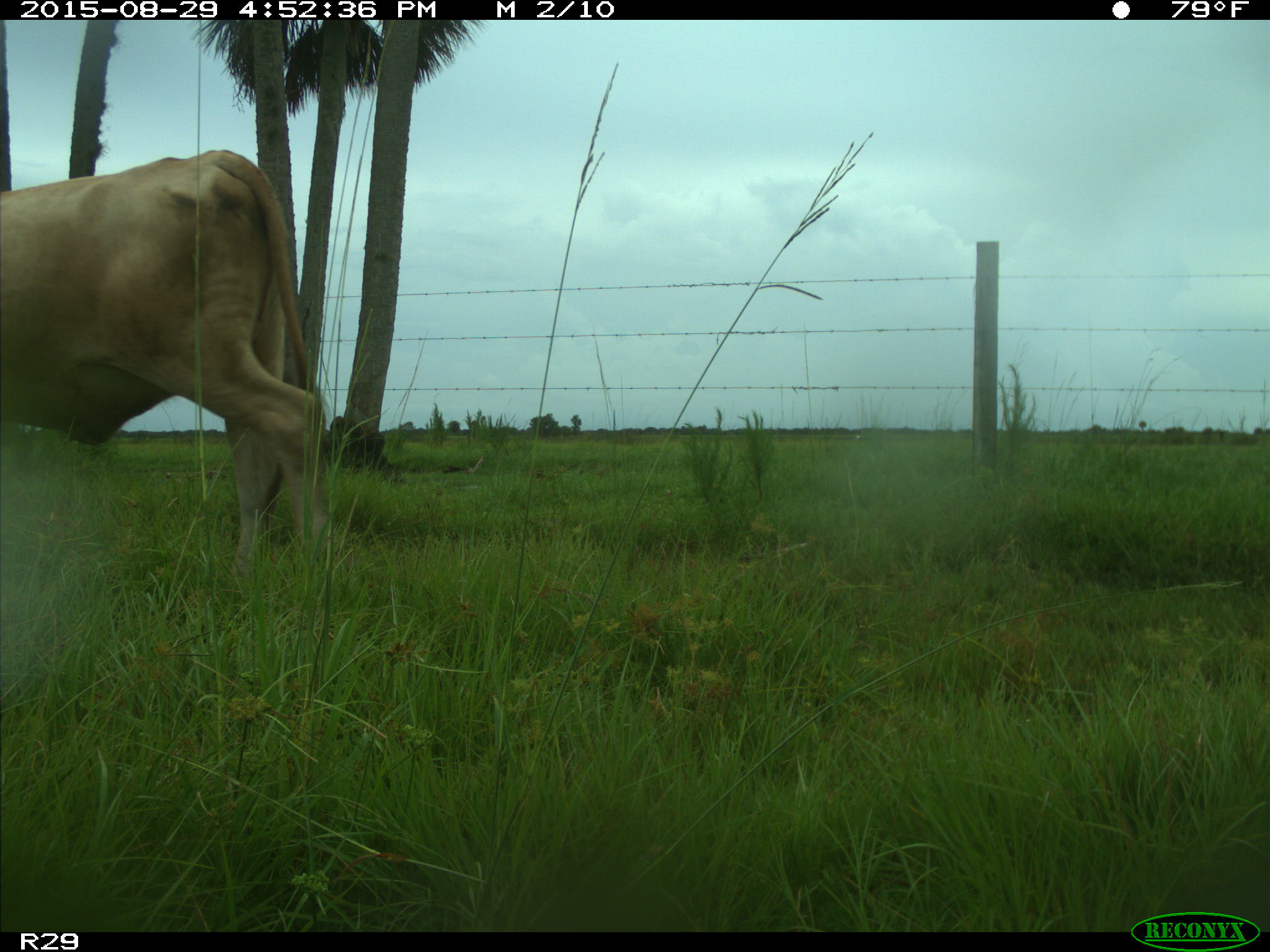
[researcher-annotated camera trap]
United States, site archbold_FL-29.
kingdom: Animalia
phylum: Chordata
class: Mammalia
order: Artiodactyla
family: Bovidae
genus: Bos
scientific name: Bos taurus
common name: domestic cow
Bos taurus (domestic cow).